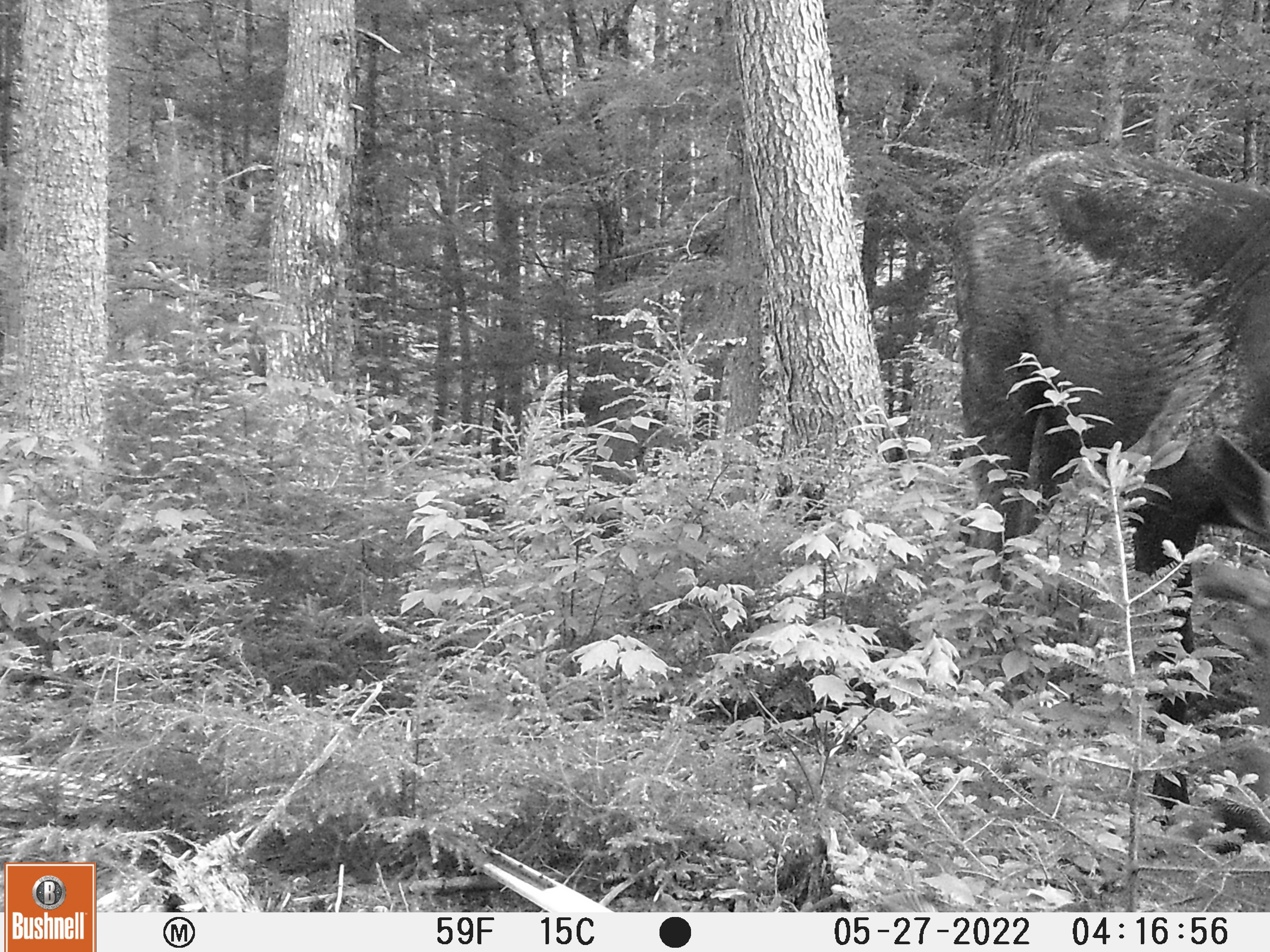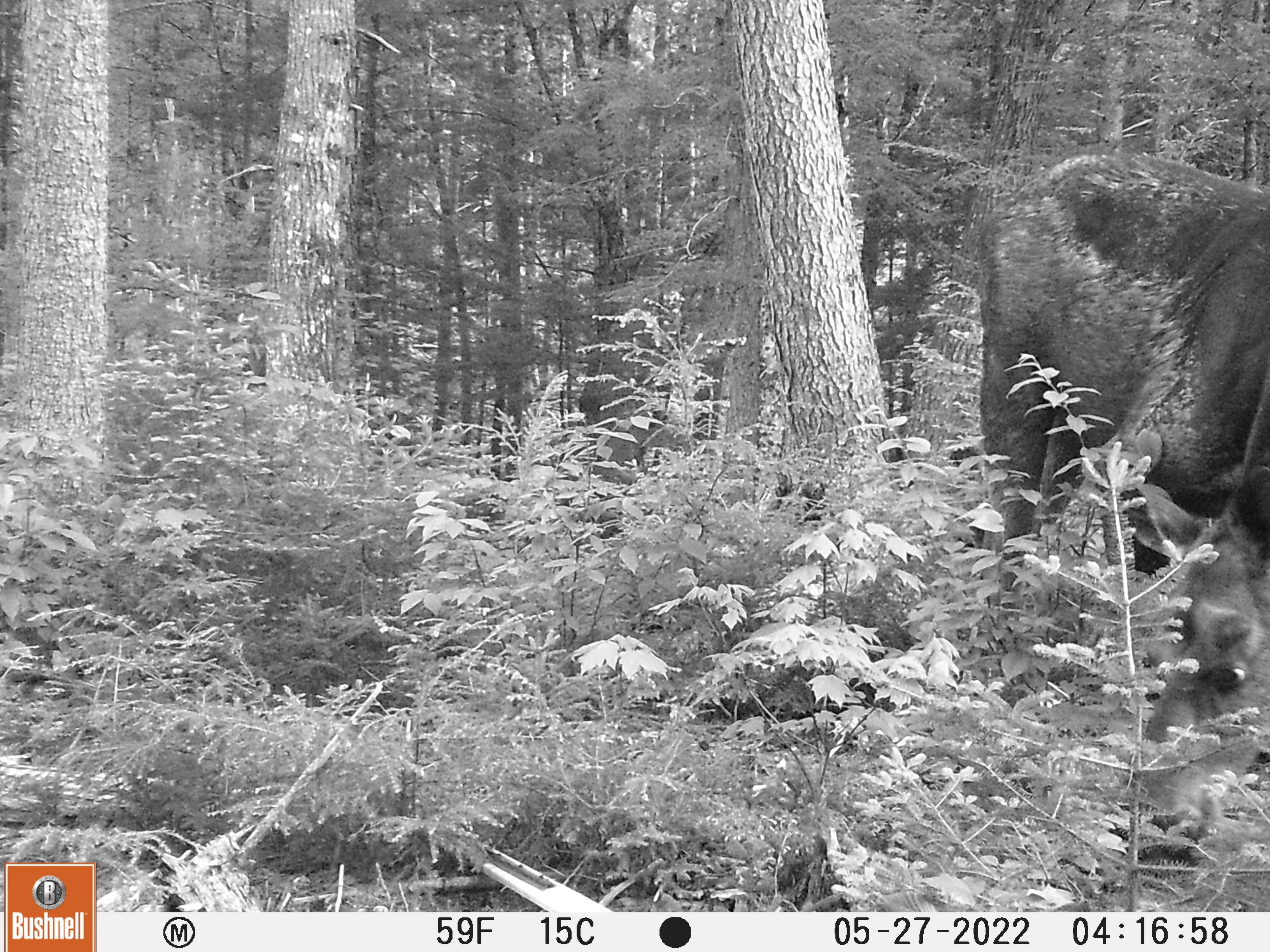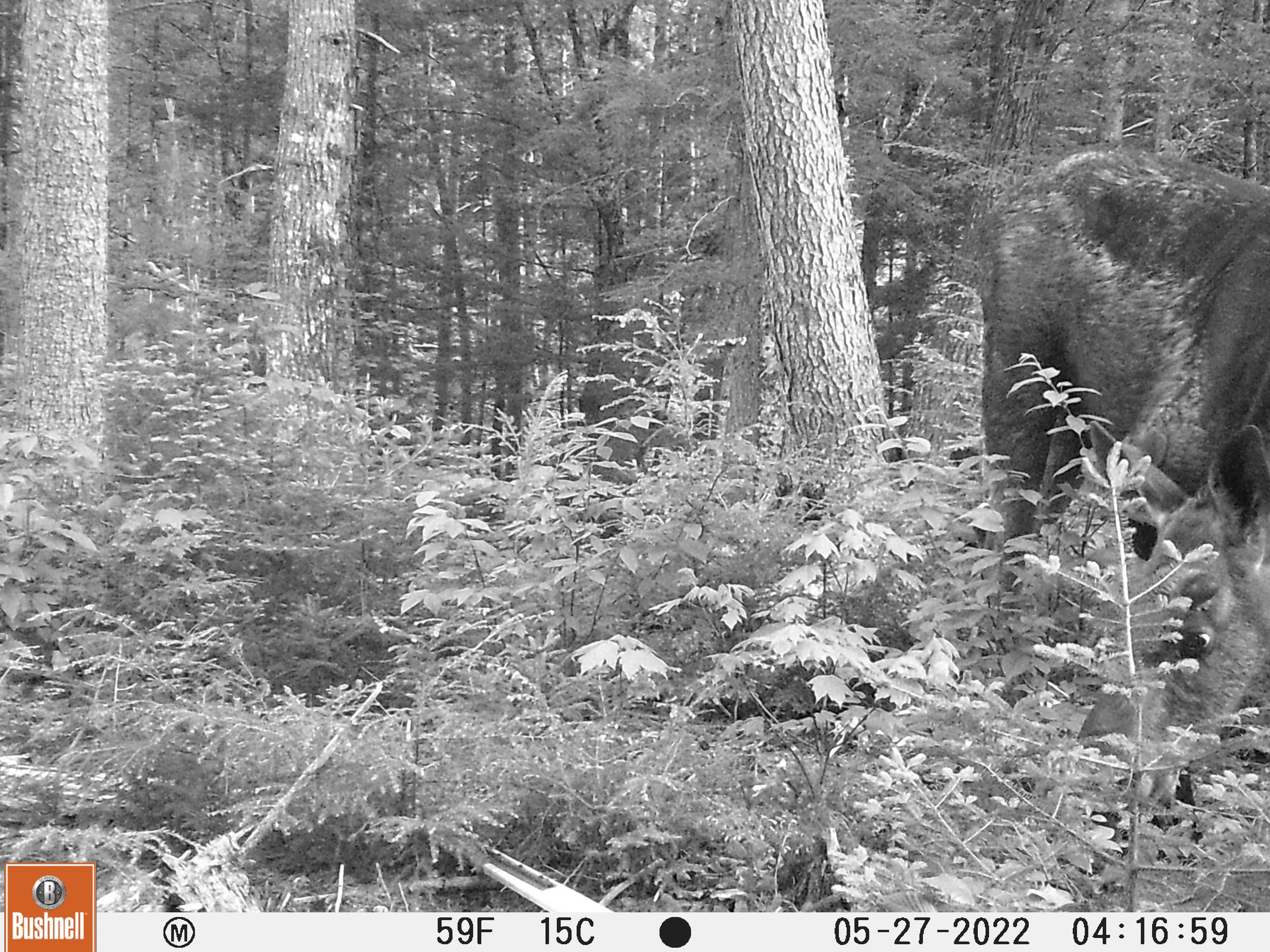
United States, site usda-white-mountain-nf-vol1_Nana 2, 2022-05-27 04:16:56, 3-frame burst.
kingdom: Animalia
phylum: Chordata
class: Mammalia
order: Artiodactyla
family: Cervidae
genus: Alces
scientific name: Alces alces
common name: moose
Moose (Alces alces).